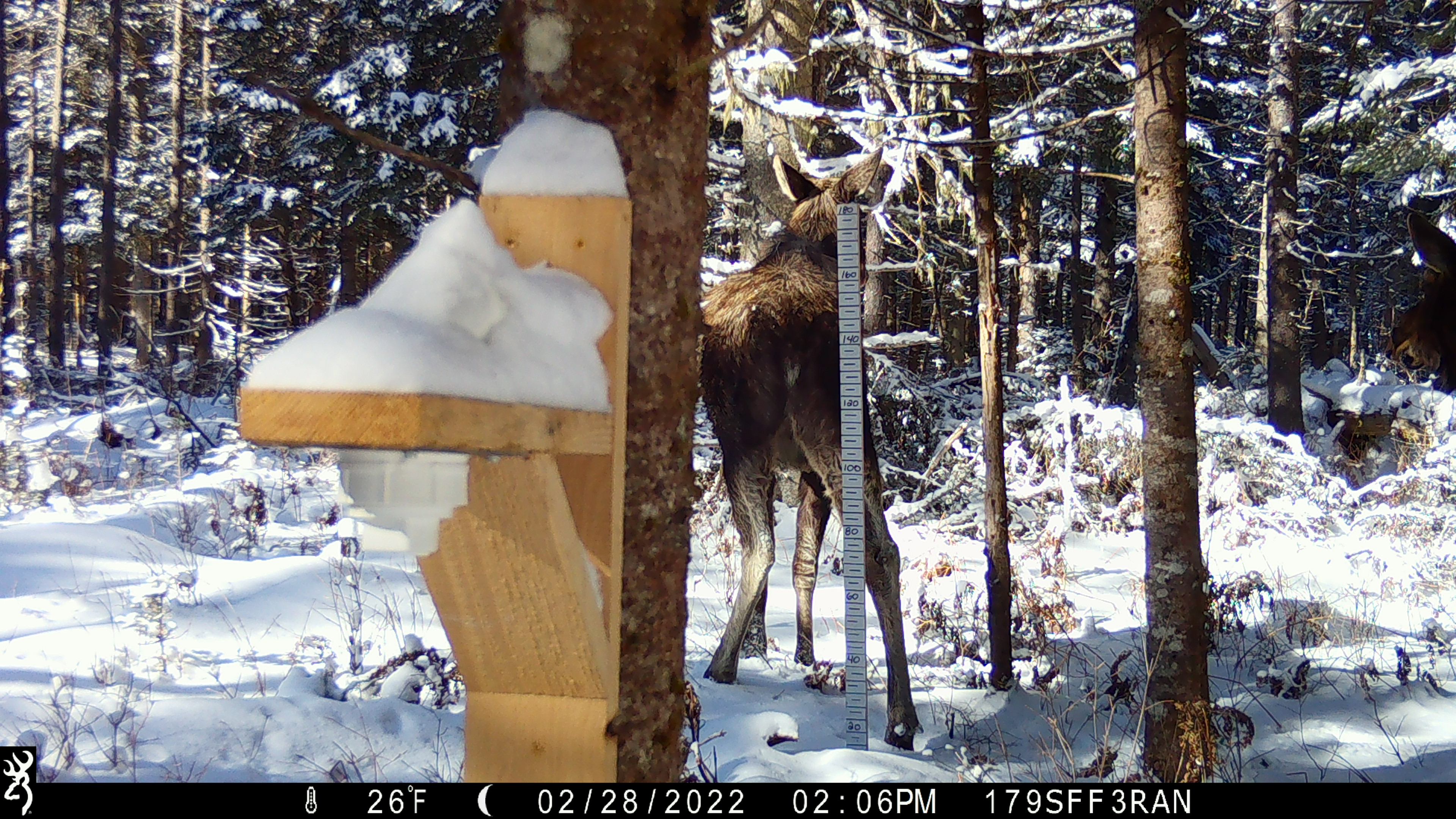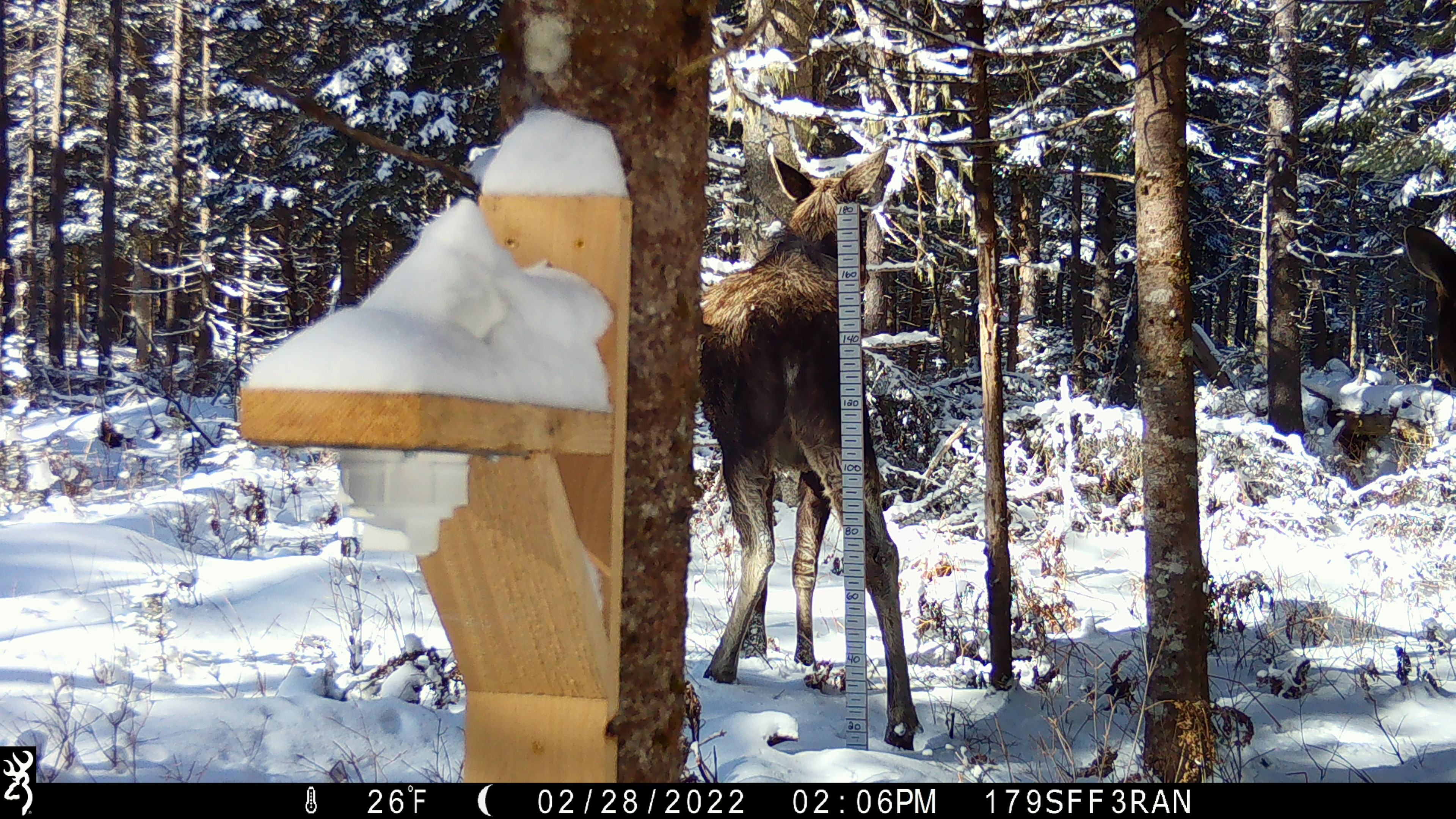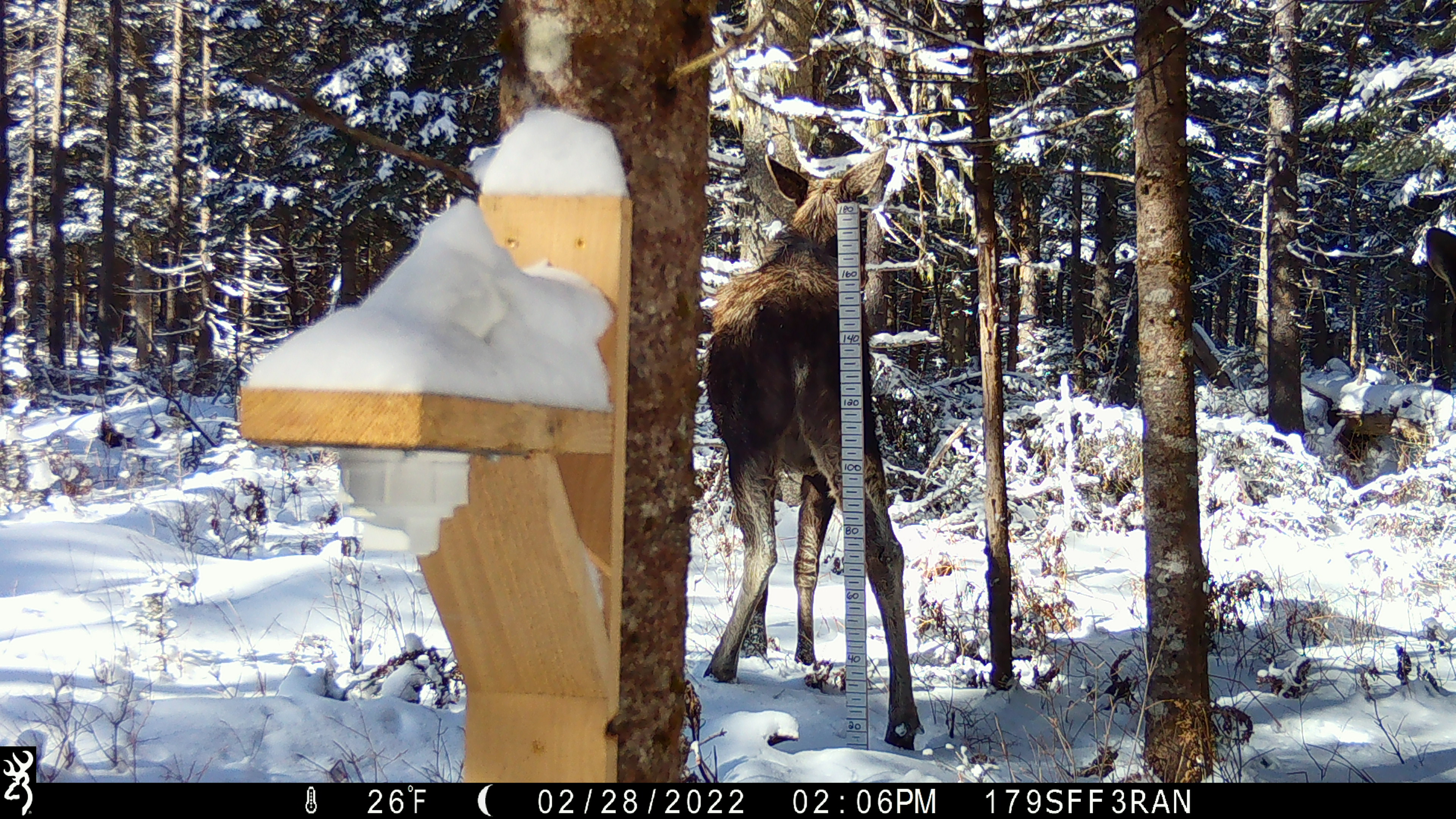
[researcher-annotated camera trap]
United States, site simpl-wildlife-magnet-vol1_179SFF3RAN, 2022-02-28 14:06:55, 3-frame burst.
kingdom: Animalia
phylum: Chordata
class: Mammalia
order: Artiodactyla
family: Cervidae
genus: Alces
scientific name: Alces alces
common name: moose